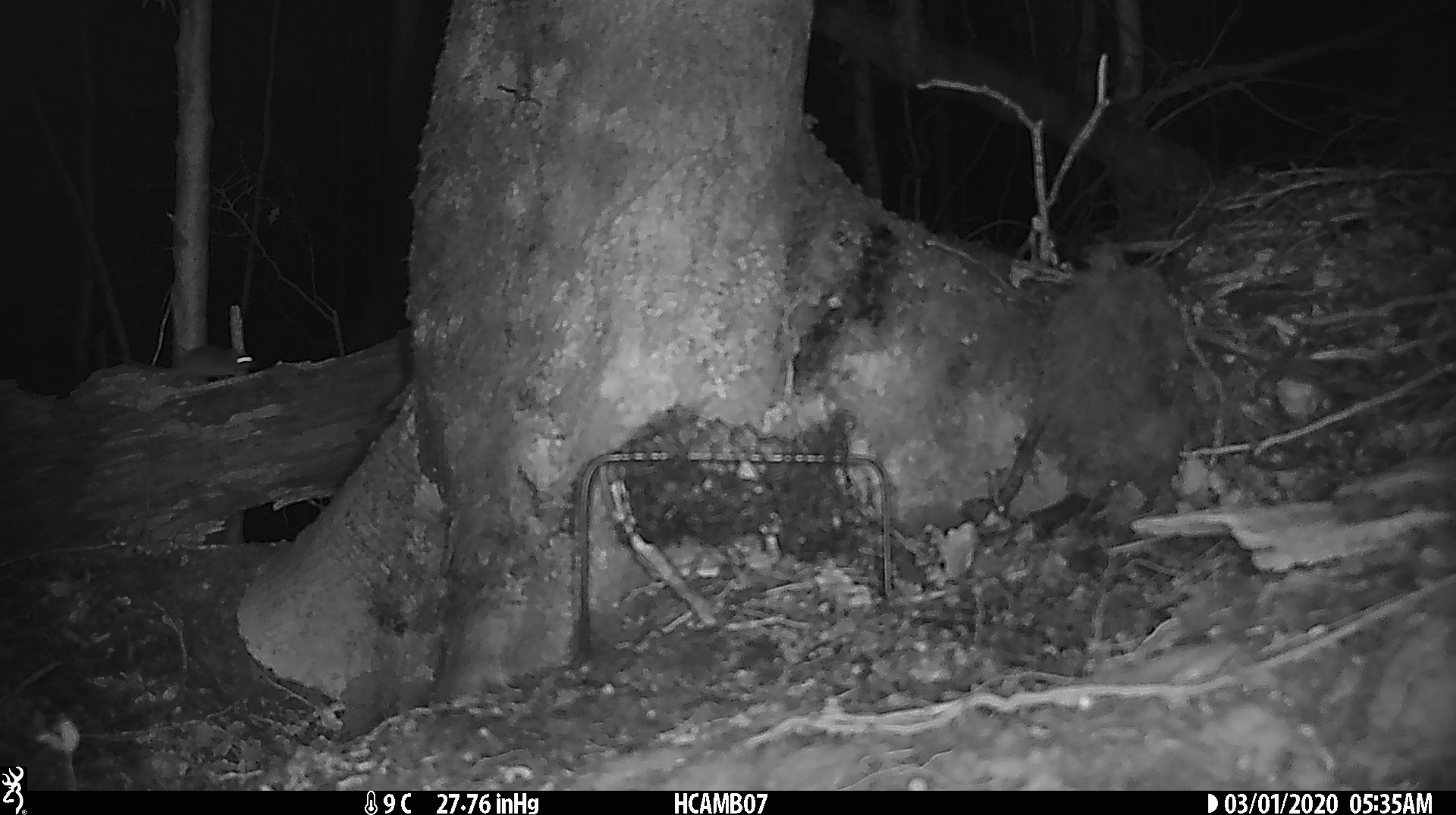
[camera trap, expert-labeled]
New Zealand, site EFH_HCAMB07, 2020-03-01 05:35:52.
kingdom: Animalia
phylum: Chordata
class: Mammalia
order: Rodentia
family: Muridae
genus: Mus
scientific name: Mus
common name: mouse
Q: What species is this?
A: Mouse (Mus).